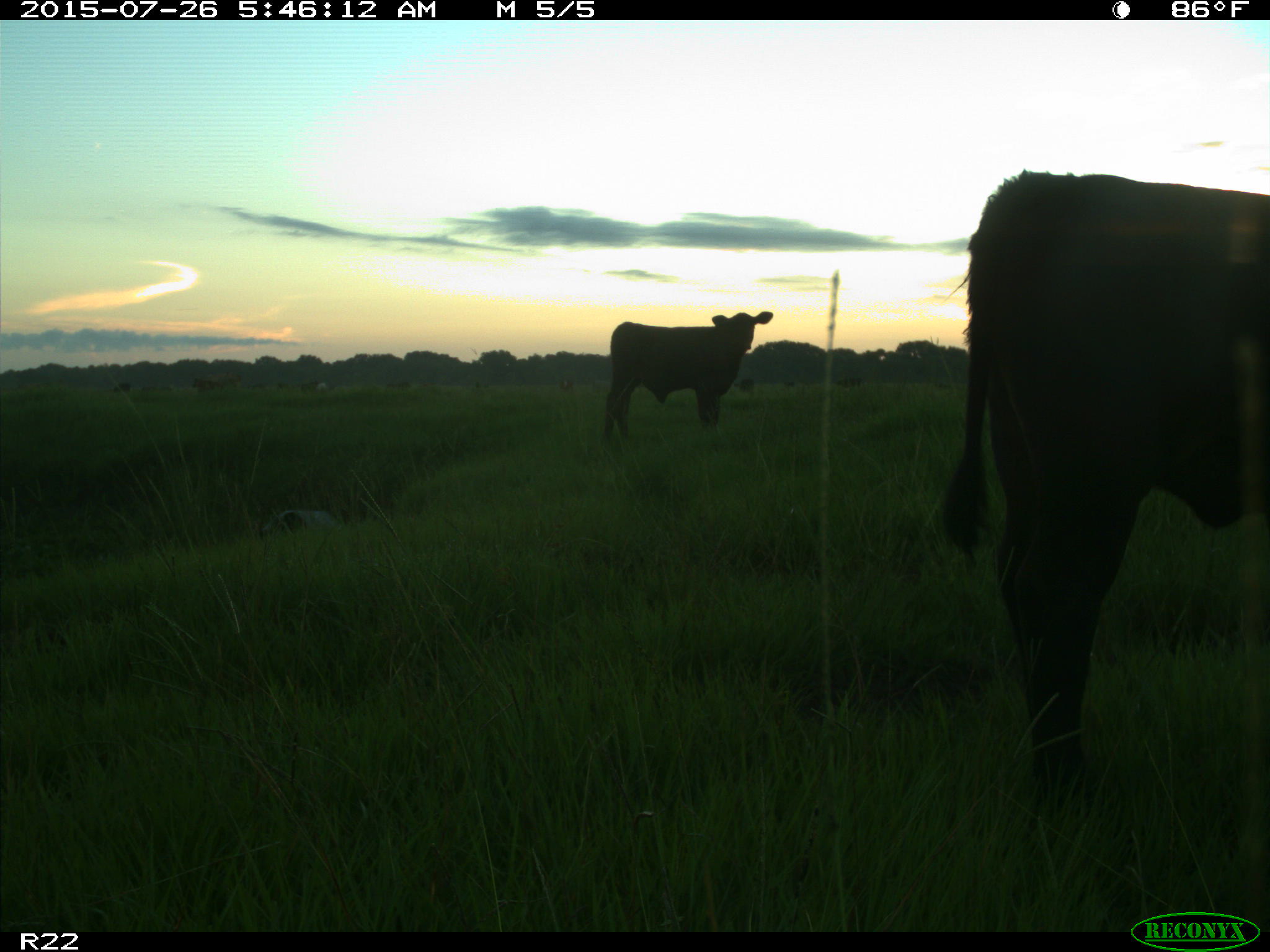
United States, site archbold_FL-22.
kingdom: Animalia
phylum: Chordata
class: Mammalia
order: Artiodactyla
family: Bovidae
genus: Bos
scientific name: Bos taurus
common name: domestic cow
Bos taurus (domestic cow).